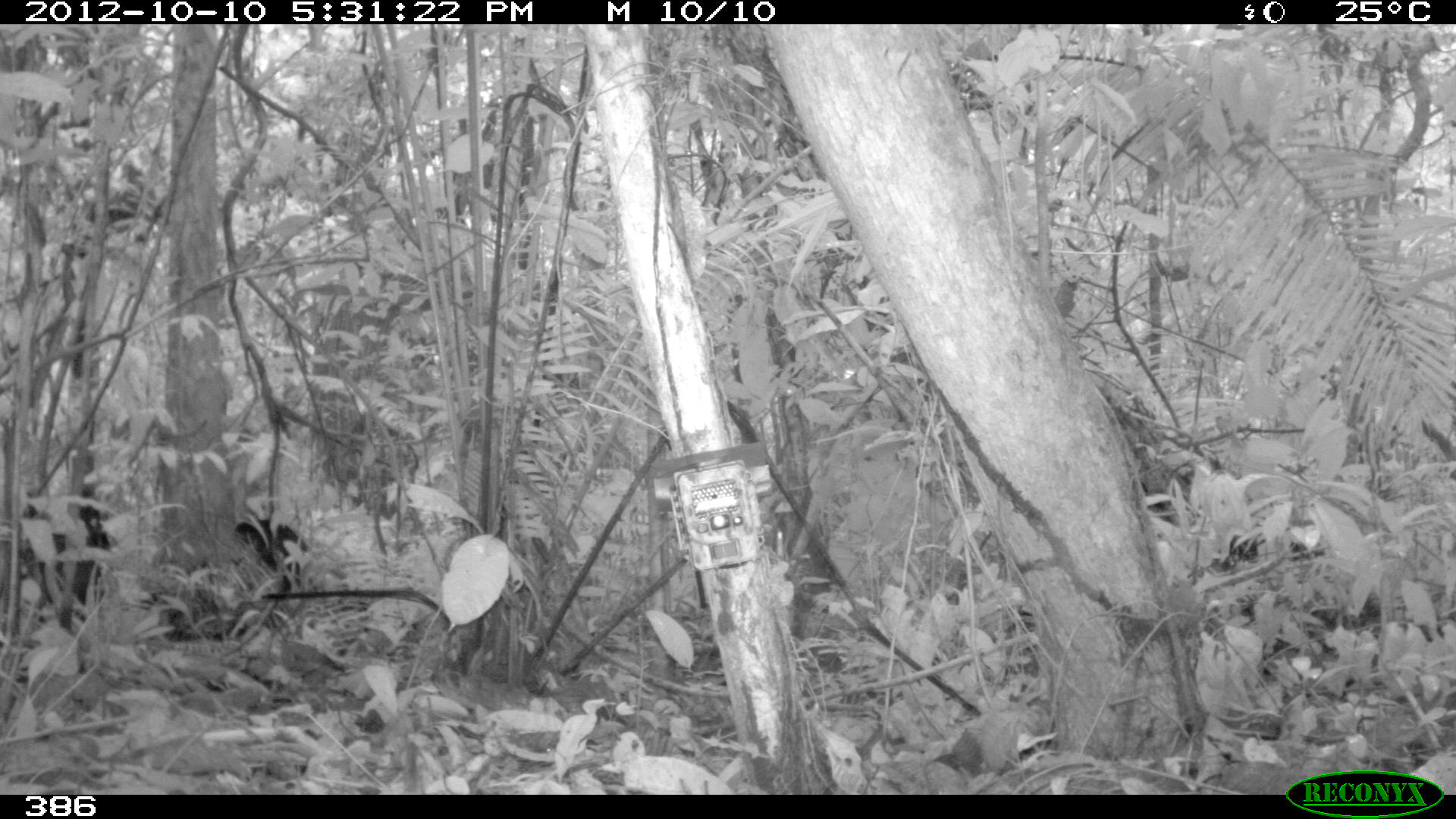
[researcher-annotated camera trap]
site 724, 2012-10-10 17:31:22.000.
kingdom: Animalia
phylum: Chordata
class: Mammalia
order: Artiodactyla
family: Tayassuidae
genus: Tayassu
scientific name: Tayassu pecari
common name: white-lipped peccary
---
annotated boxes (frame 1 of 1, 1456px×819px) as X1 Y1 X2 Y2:
tayassu pecari: 20 502 119 621; 235 517 314 592